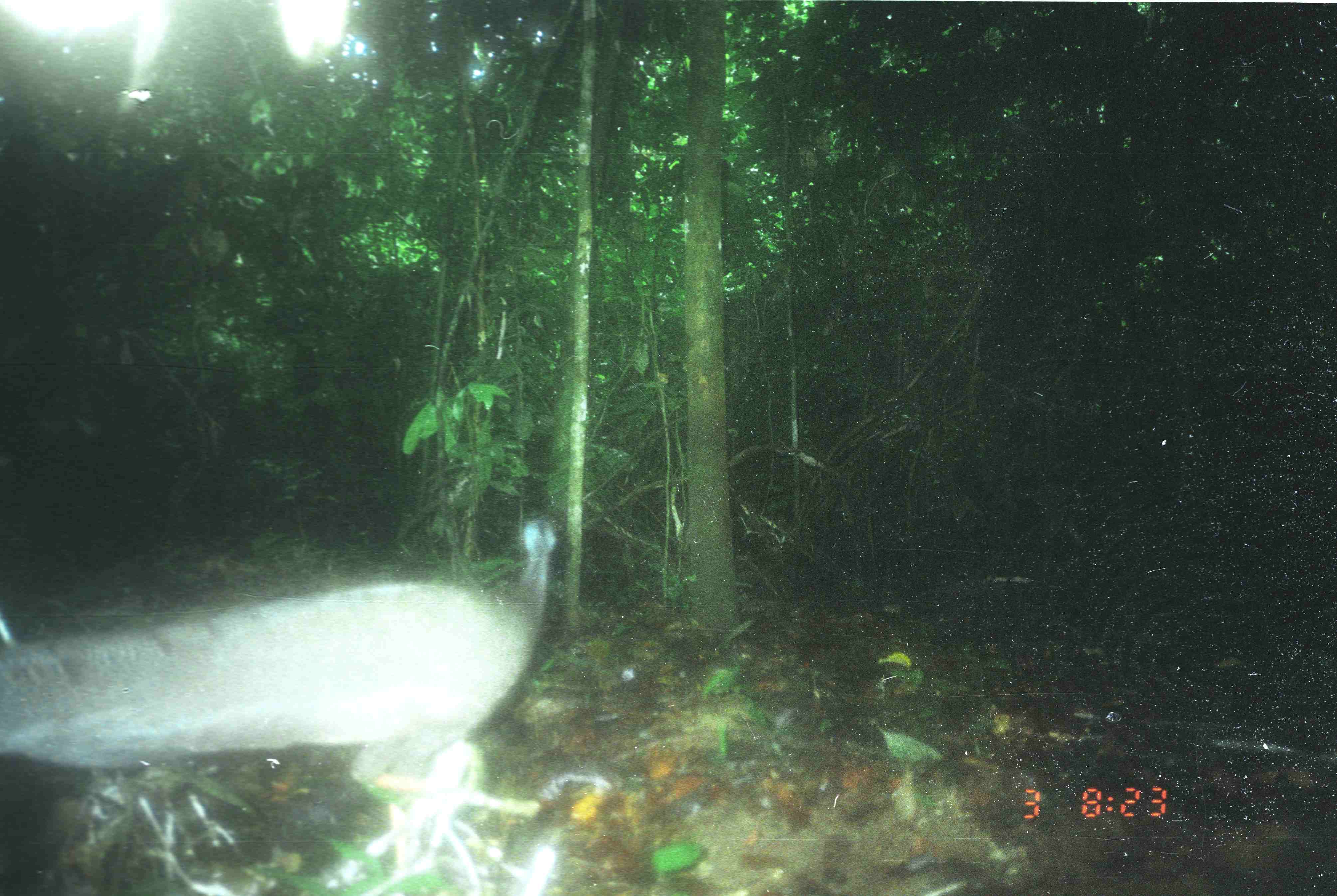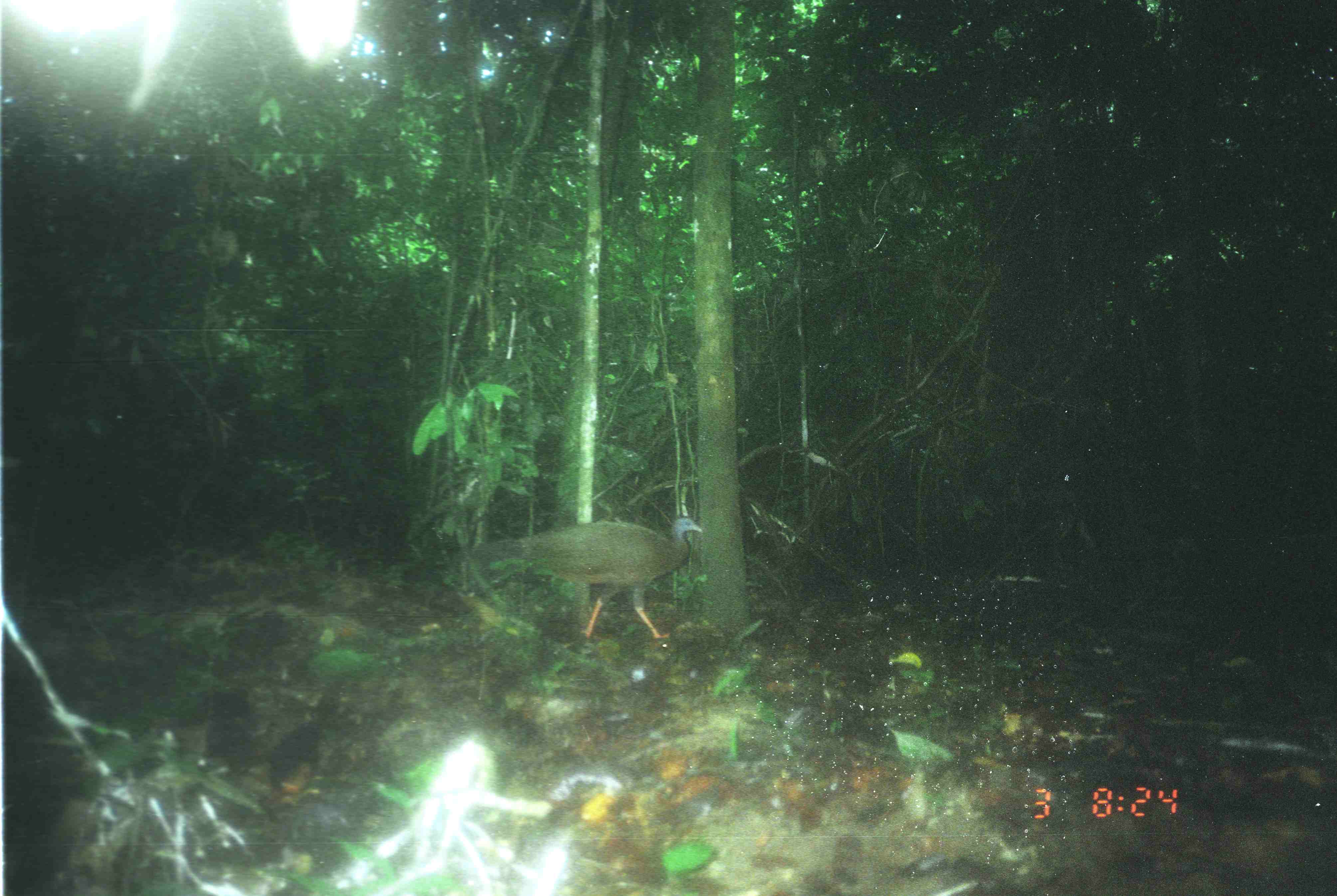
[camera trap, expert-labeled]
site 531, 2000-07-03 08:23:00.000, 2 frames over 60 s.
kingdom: Animalia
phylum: Chordata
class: Aves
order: Galliformes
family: Phasianidae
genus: Argusianus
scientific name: Argusianus argus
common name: great argus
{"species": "Argusianus argus (great argus)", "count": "1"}